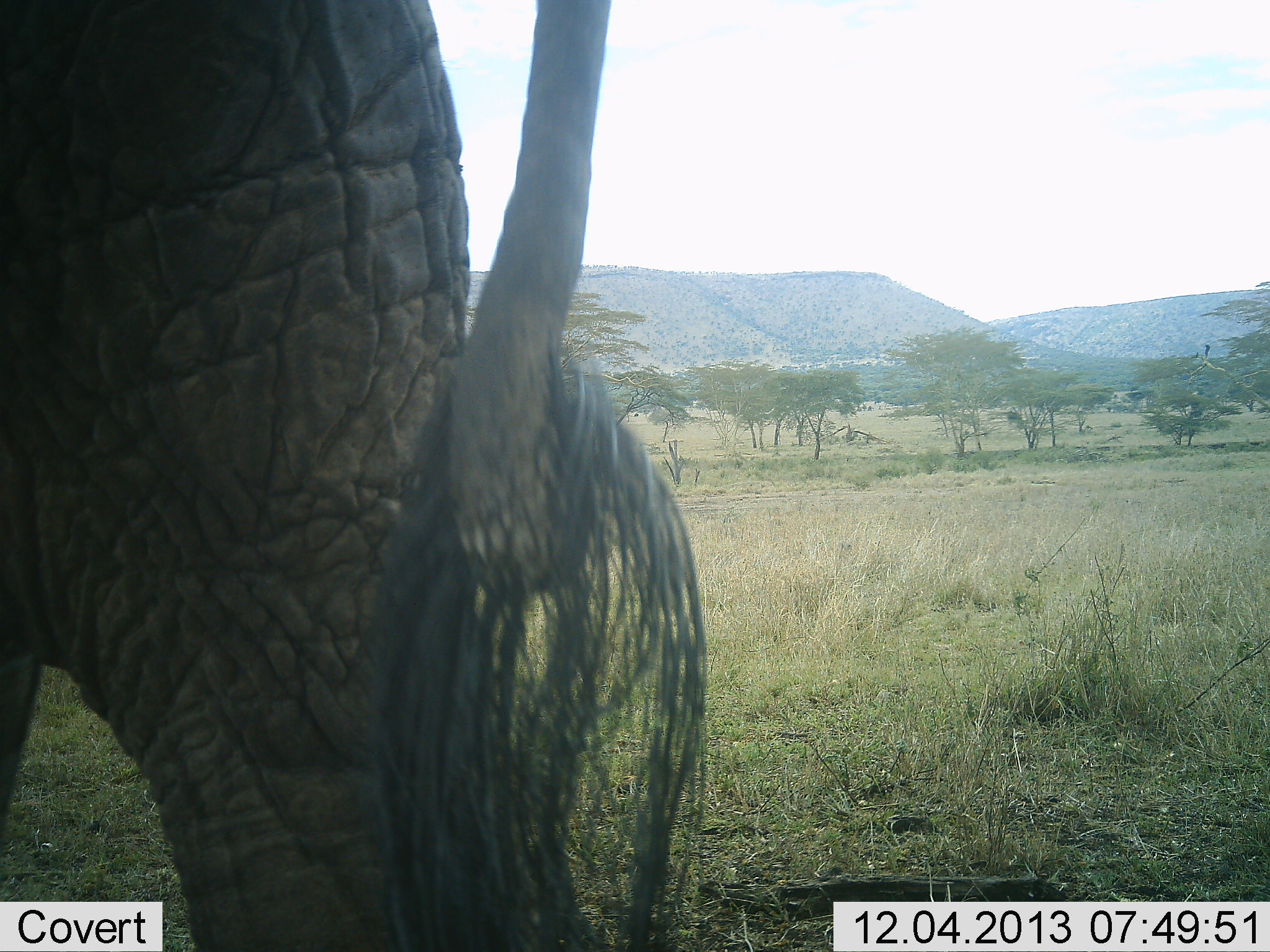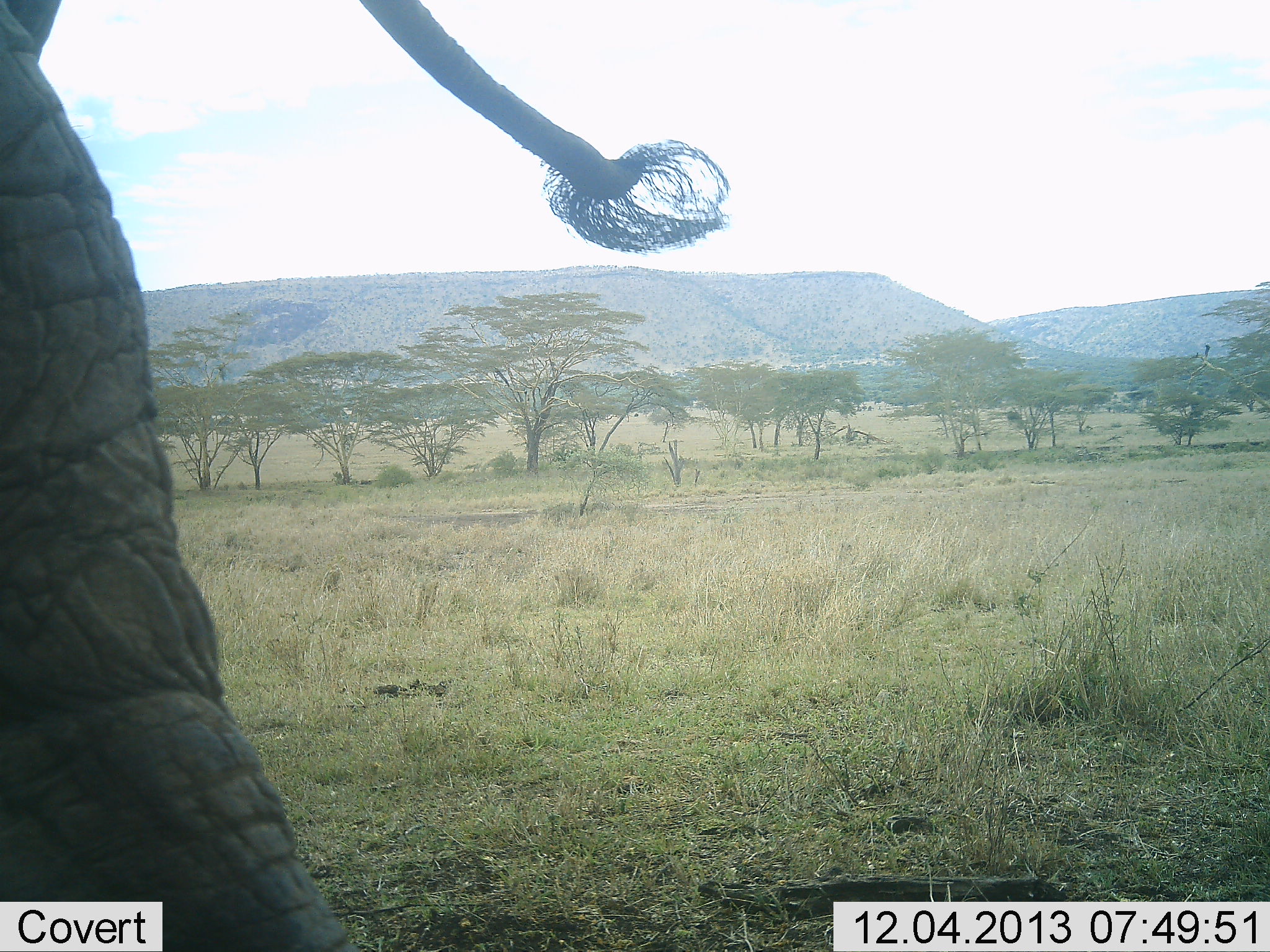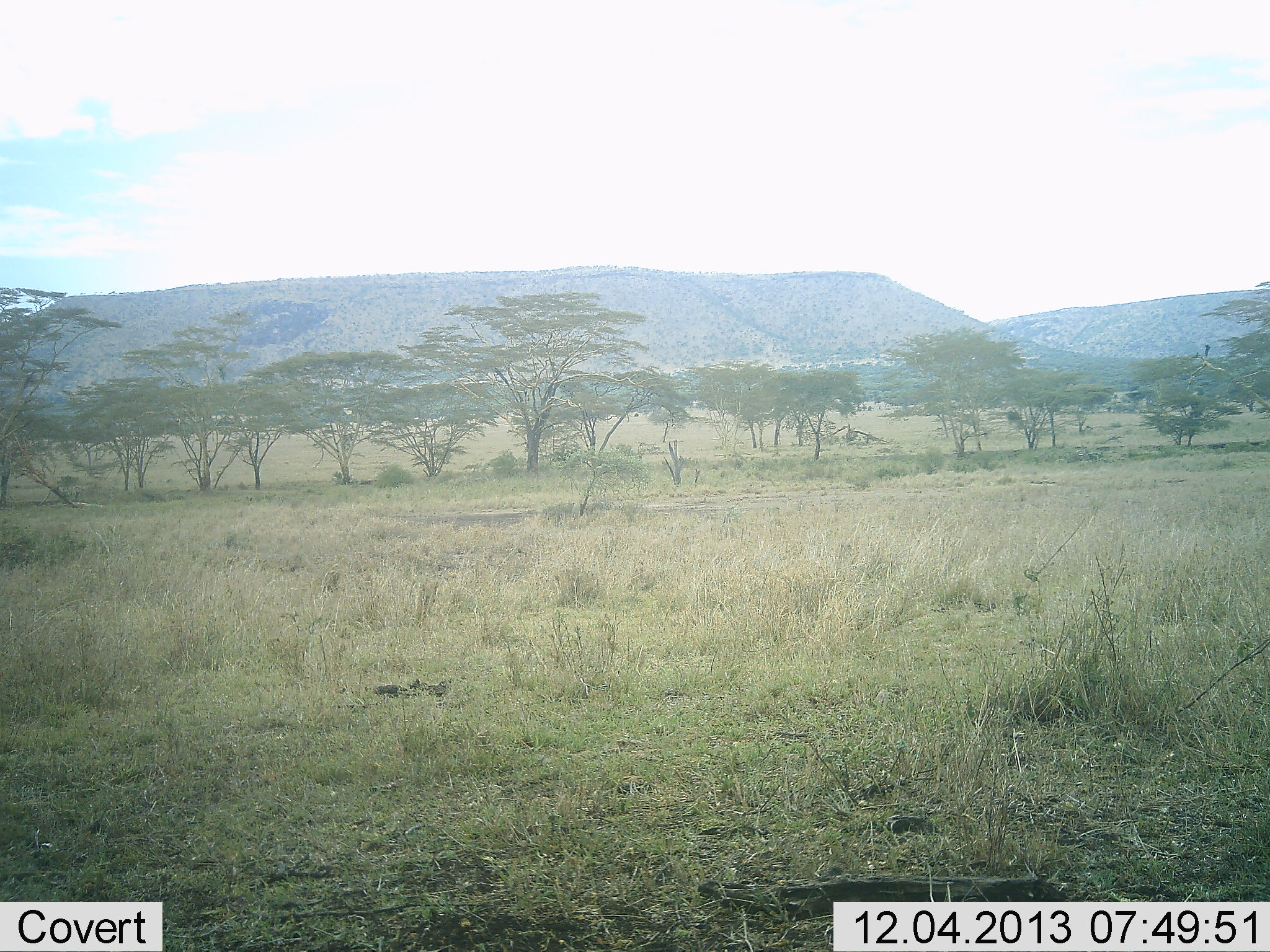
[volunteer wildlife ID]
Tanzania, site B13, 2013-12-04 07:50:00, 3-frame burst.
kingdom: Animalia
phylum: Chordata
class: Mammalia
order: Proboscidea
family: Elephantidae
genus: Loxodonta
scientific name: Loxodonta africana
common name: african bush elephant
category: elephant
Elephant (african bush elephant) (Loxodonta africana), count 1. Behavior (volunteer vote fractions): standing 20%, resting 0%, moving 90%, interacting 0%. Young present (vote fraction): 0%. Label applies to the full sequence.